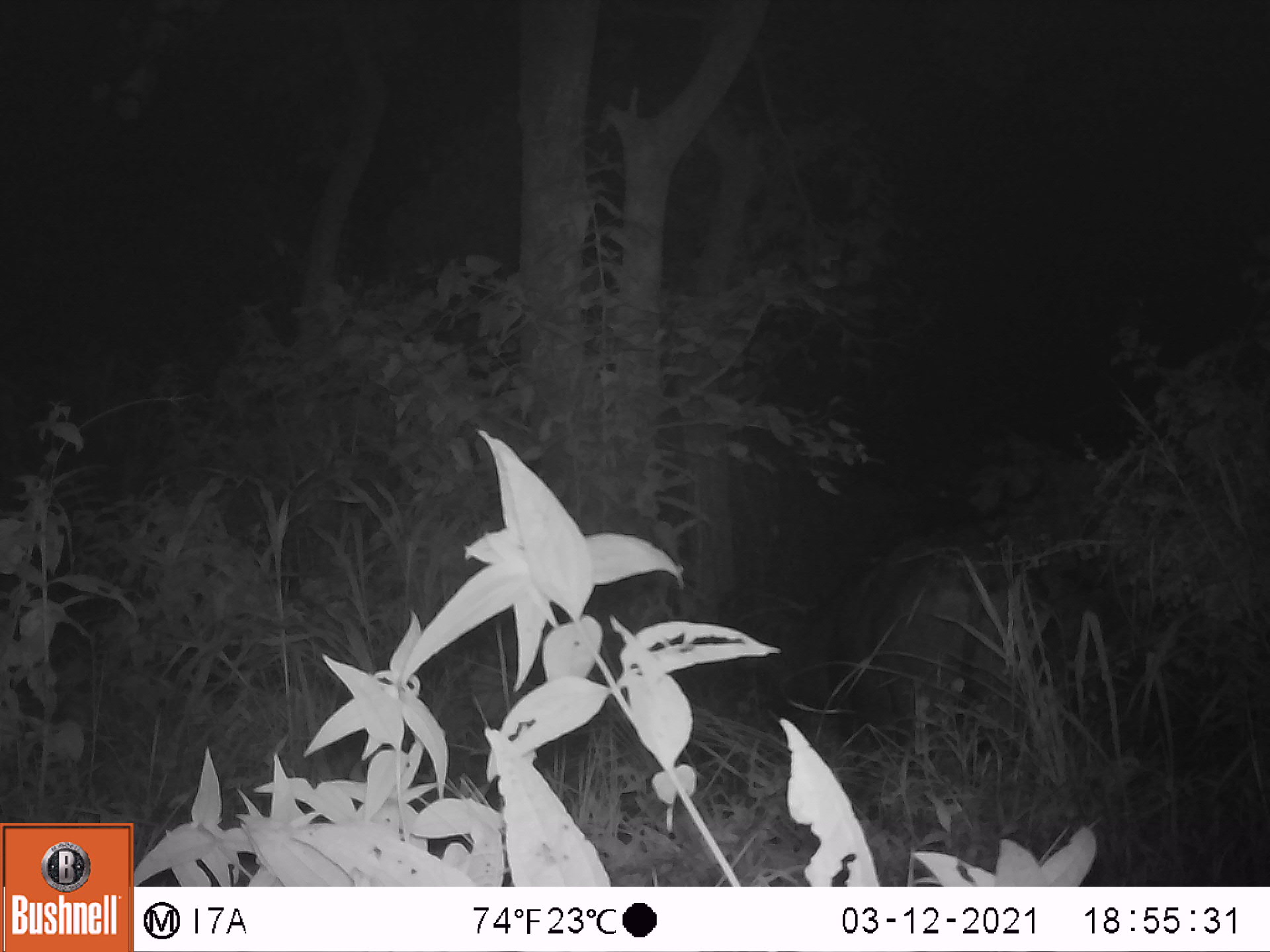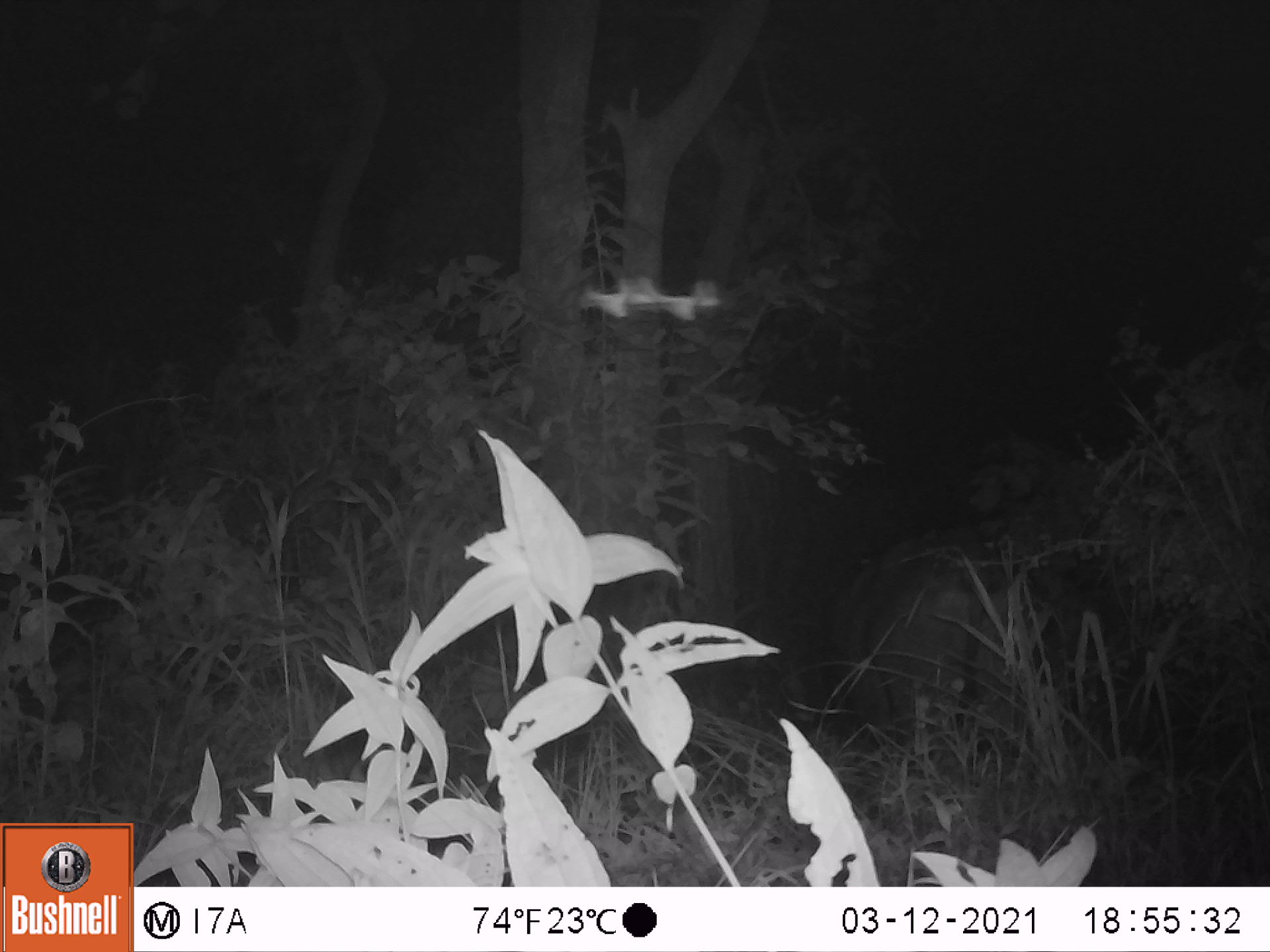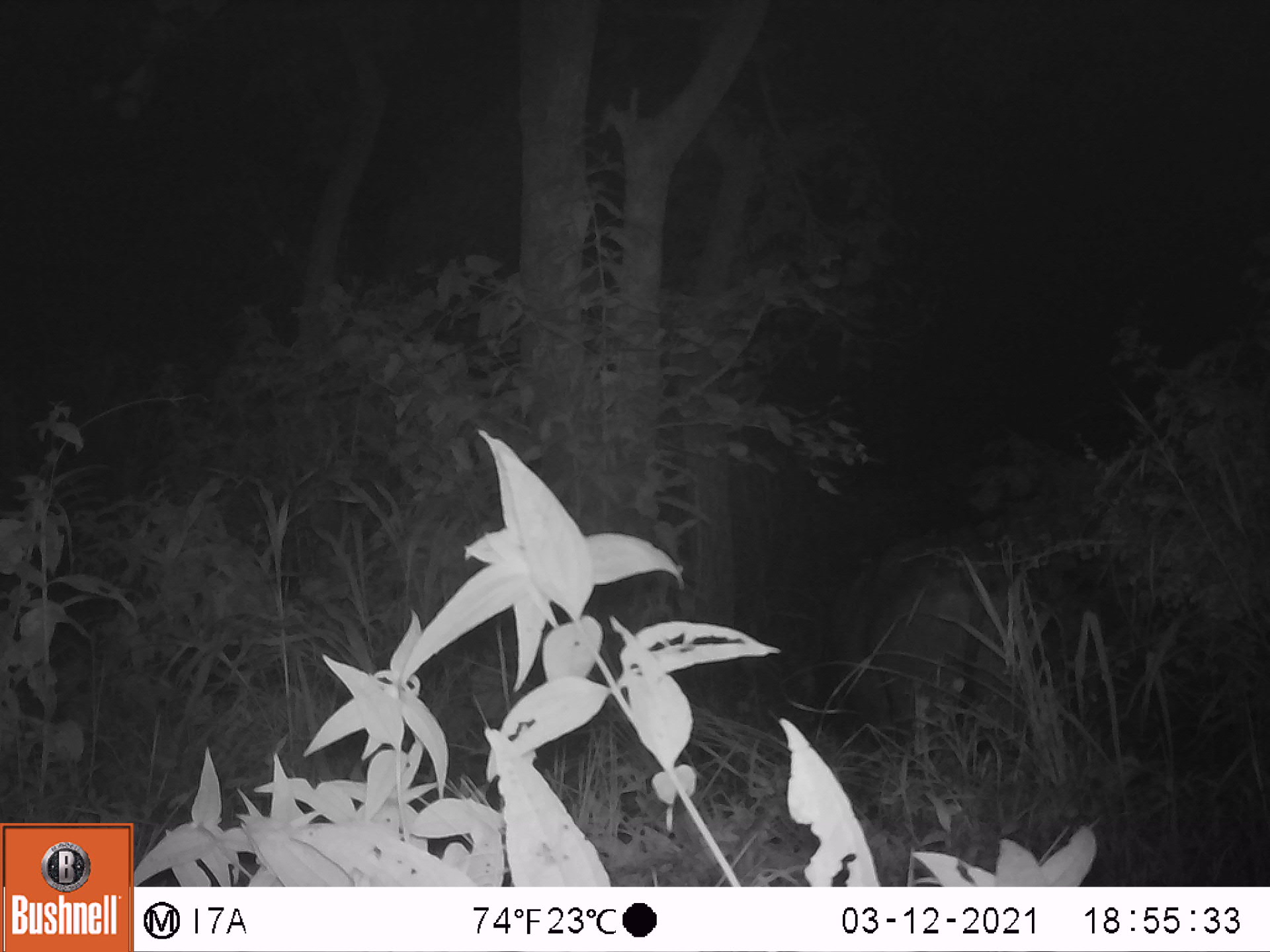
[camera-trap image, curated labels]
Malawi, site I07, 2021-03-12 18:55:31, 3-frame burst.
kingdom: Animalia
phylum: Chordata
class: Mammalia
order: Artiodactyla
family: Bovidae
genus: Syncerus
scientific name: Syncerus caffer caffer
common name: cape buffalo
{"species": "cape buffalo (Syncerus caffer caffer)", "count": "1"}